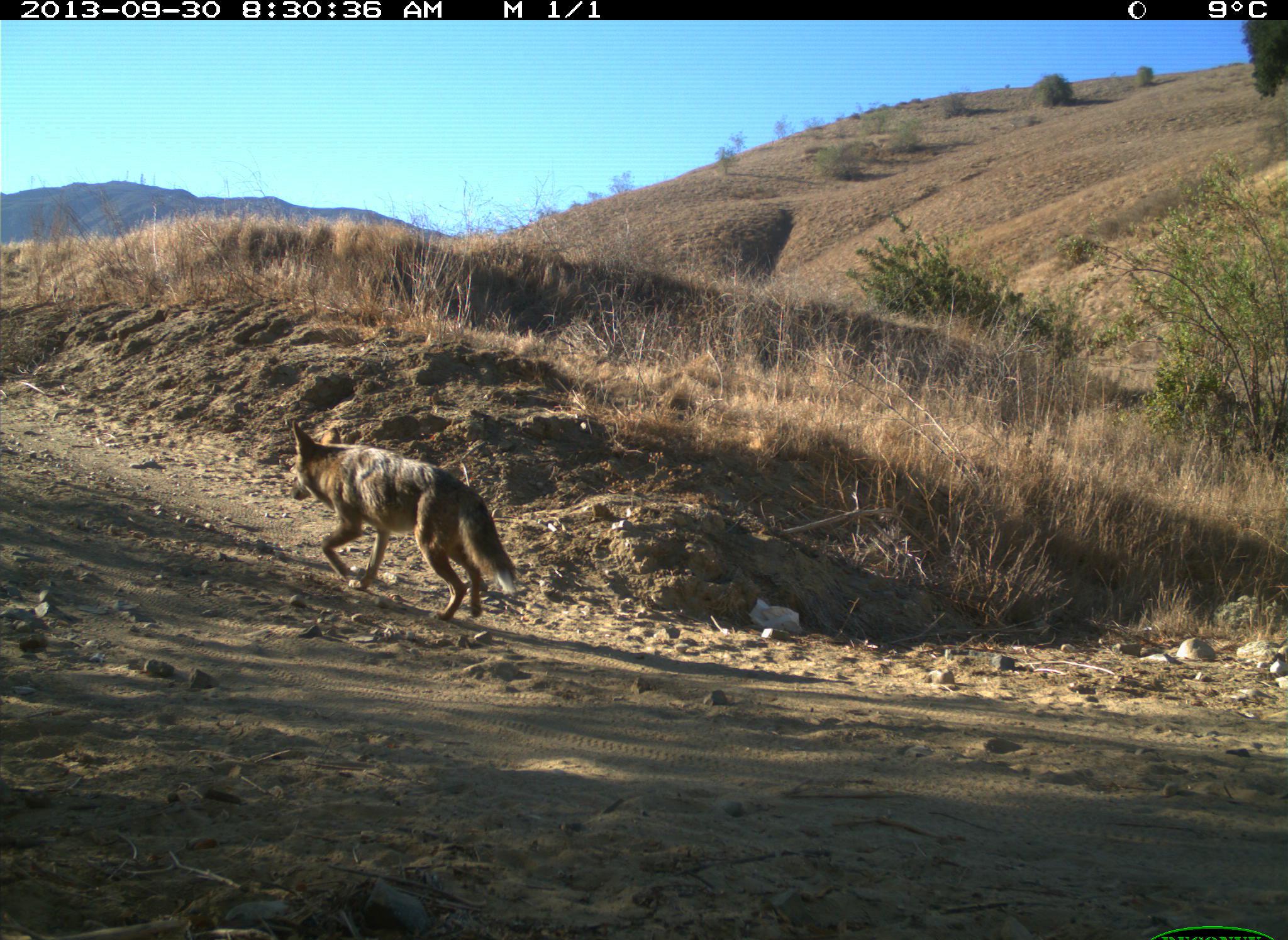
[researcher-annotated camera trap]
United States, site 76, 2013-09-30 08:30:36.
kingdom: Animalia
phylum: Chordata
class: Mammalia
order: Carnivora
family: Canidae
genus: Canis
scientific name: Canis latrans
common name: coyote